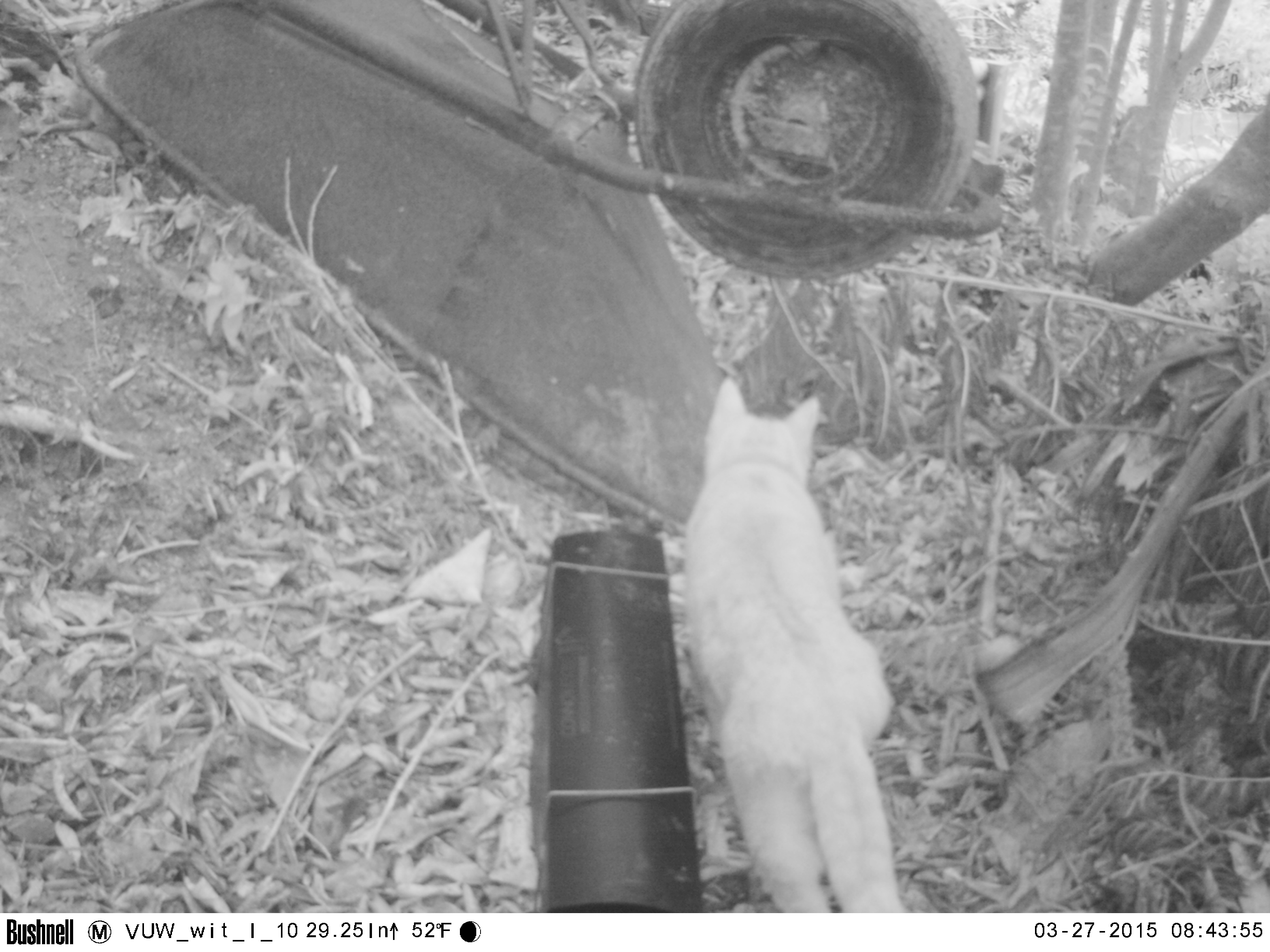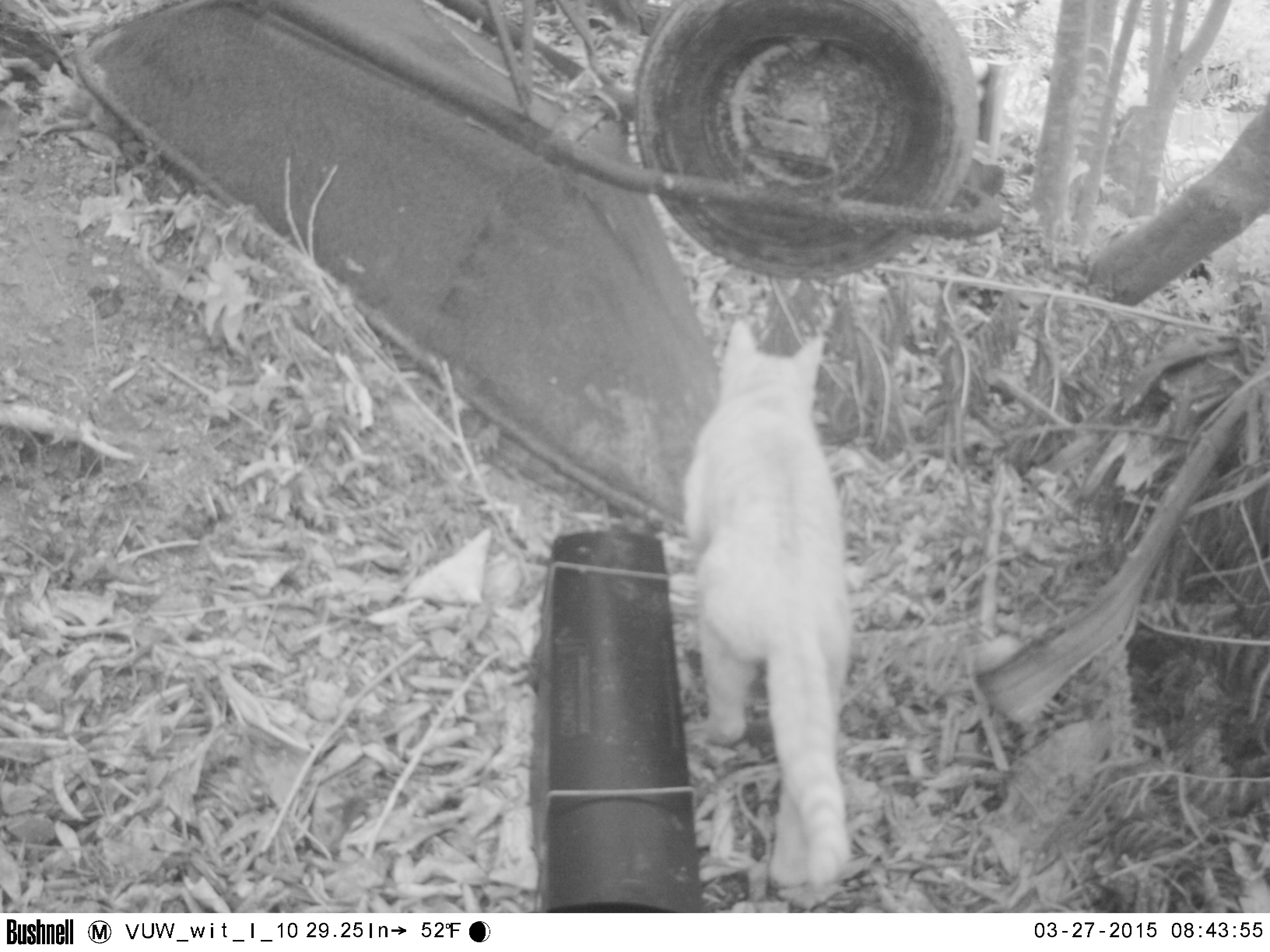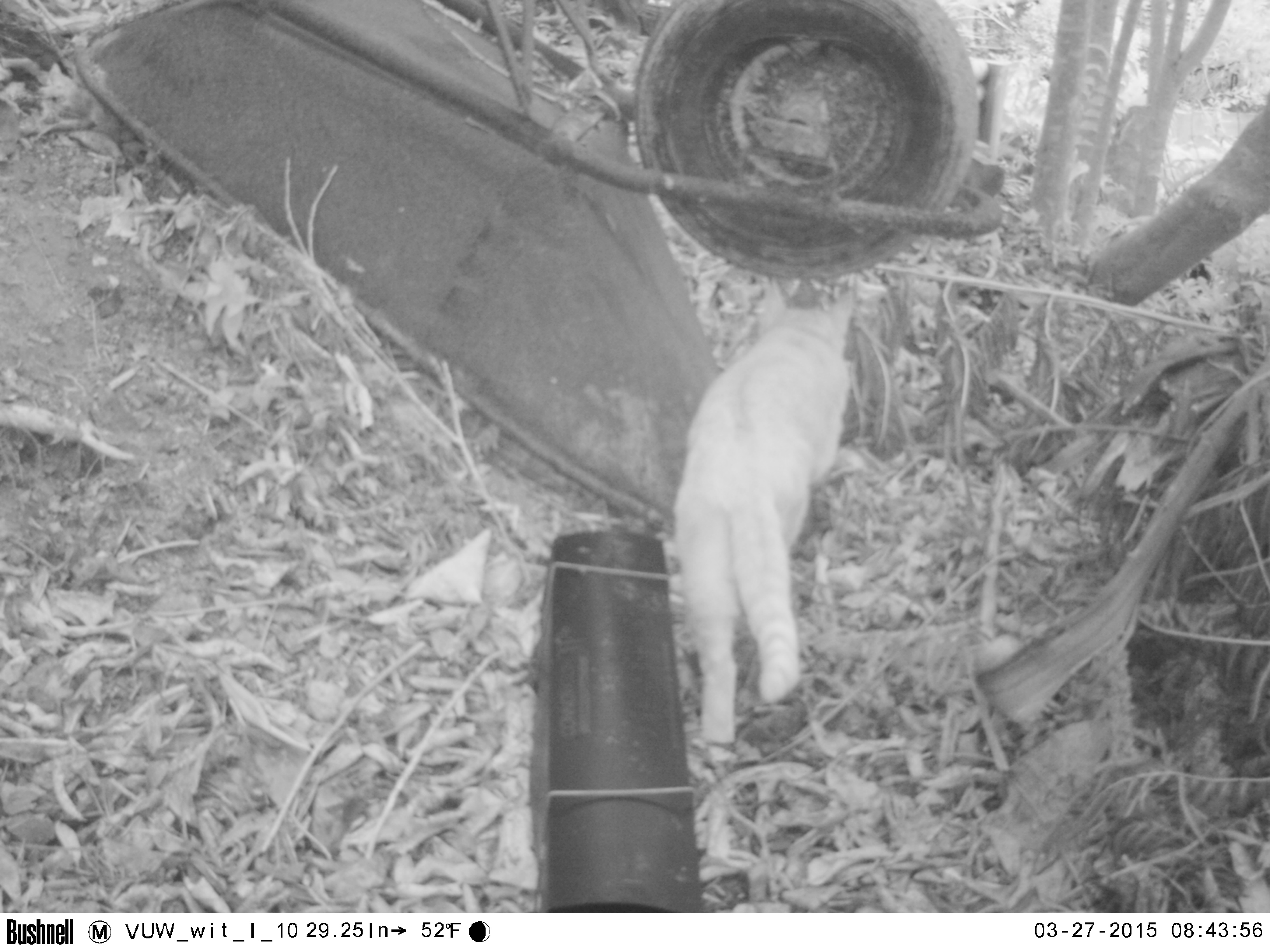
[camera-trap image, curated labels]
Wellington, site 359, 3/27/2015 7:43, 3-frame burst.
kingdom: Animalia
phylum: Chordata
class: Mammalia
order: Carnivora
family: Felidae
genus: Felis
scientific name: Felis catus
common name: cat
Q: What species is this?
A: Cat (Felis catus).